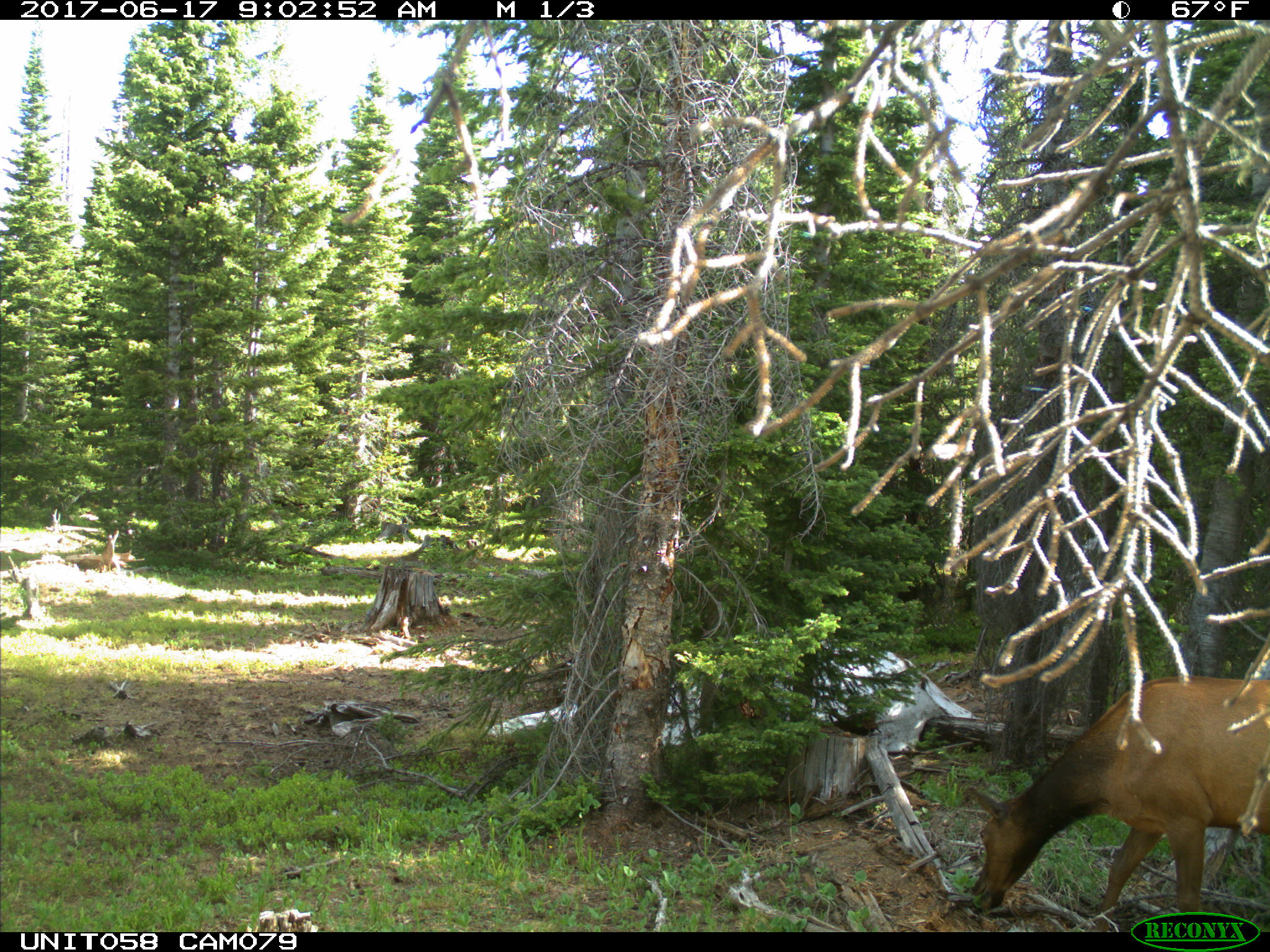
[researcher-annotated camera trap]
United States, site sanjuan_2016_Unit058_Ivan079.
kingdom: Animalia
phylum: Chordata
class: Mammalia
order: Artiodactyla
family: Cervidae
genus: Cervus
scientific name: Cervus elaphus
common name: red deer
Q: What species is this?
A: Cervus elaphus (red deer).